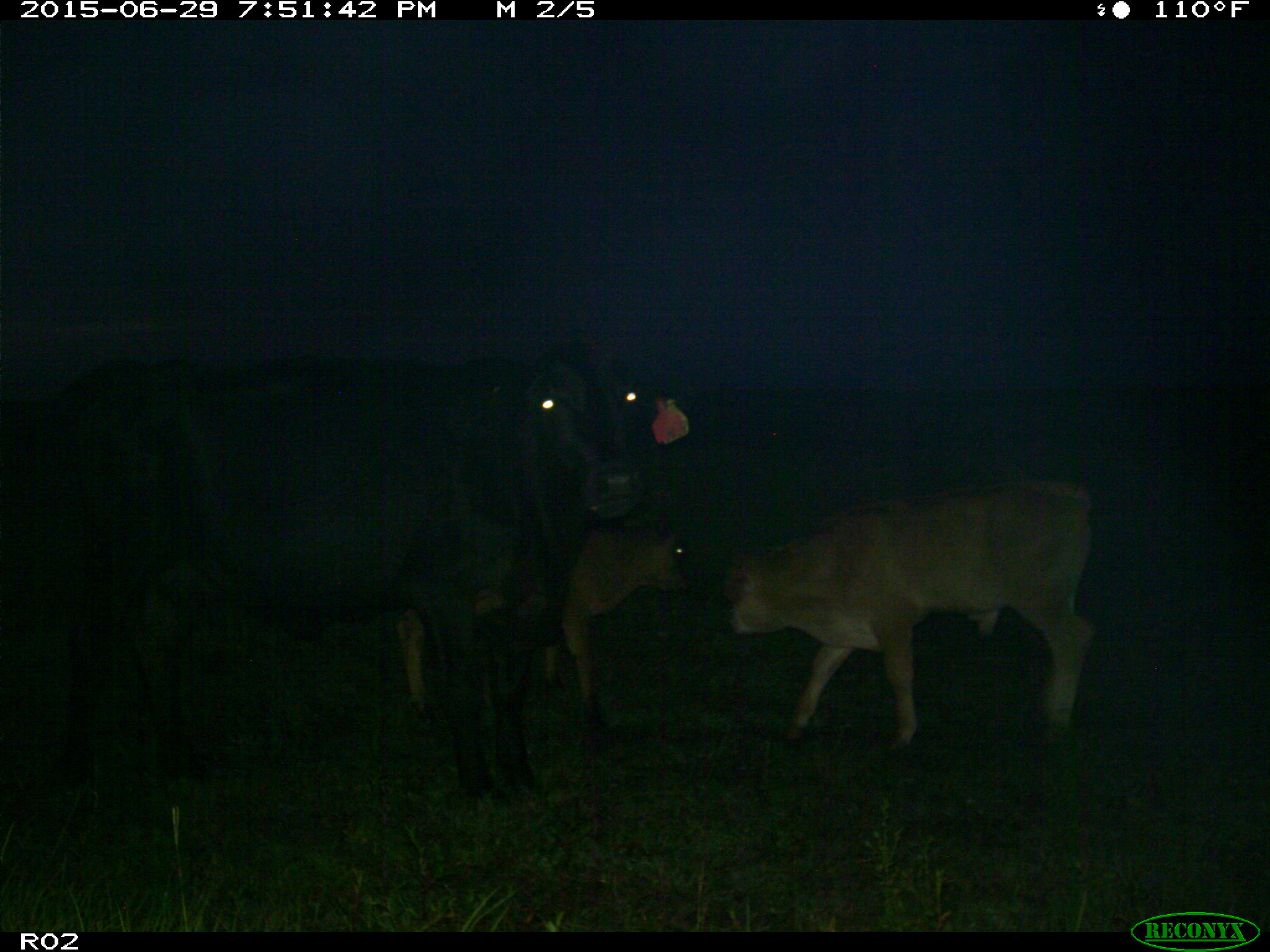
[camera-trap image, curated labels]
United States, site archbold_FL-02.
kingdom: Animalia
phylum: Chordata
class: Mammalia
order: Artiodactyla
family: Bovidae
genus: Bos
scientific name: Bos taurus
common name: domestic cow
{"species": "Bos taurus (domestic cow)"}